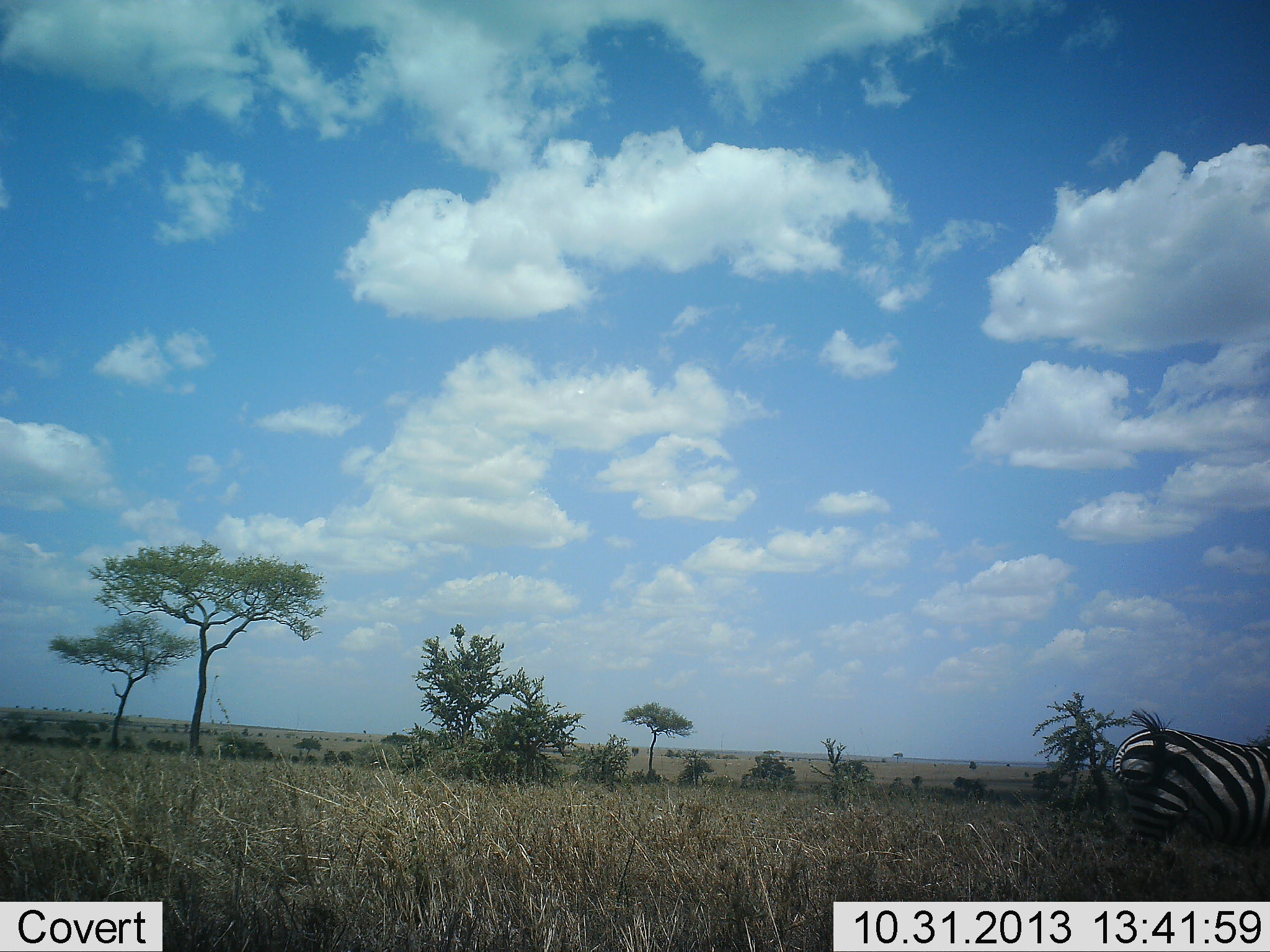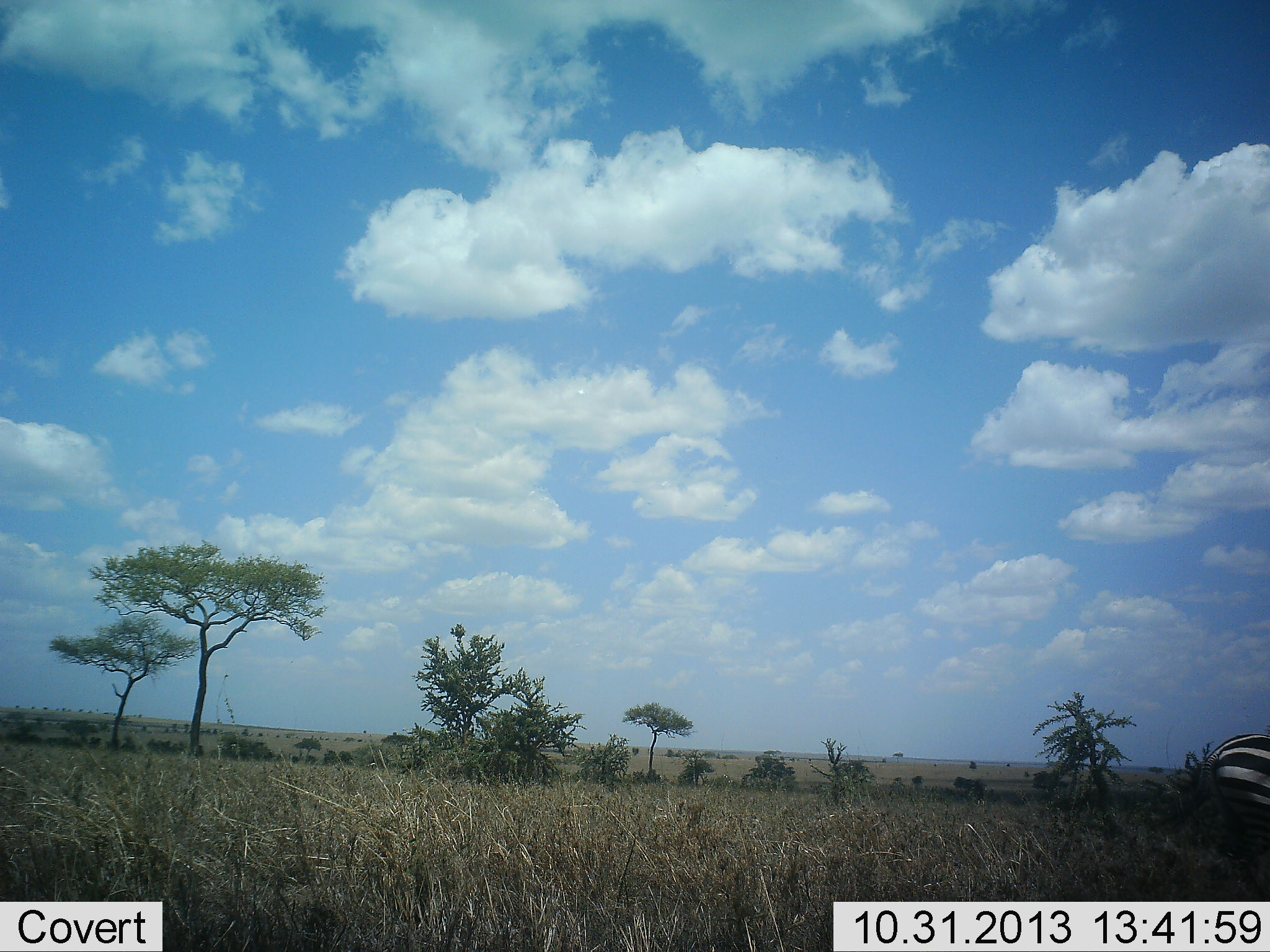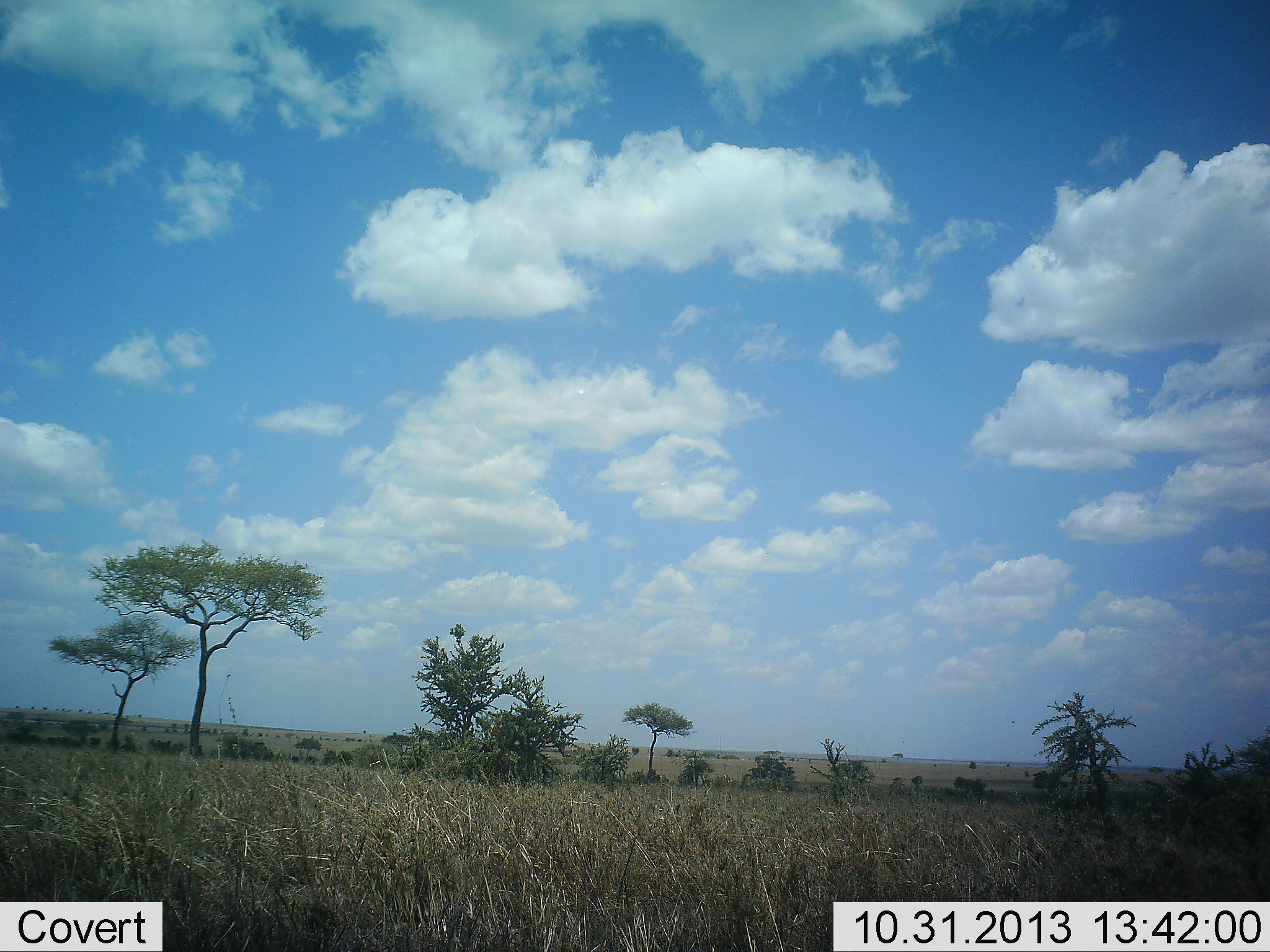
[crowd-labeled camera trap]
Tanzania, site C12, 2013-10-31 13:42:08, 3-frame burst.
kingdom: Animalia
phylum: Chordata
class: Mammalia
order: Perissodactyla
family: Equidae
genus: Equus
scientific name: Equus quagga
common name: plains zebra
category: zebra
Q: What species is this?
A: Zebra (plains zebra) (Equus quagga).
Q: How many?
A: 1.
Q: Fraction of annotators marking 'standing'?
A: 0%.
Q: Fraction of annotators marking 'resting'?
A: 0%.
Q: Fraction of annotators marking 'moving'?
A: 100%.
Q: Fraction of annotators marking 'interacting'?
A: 0%.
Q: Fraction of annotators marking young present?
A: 0%.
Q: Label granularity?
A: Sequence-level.